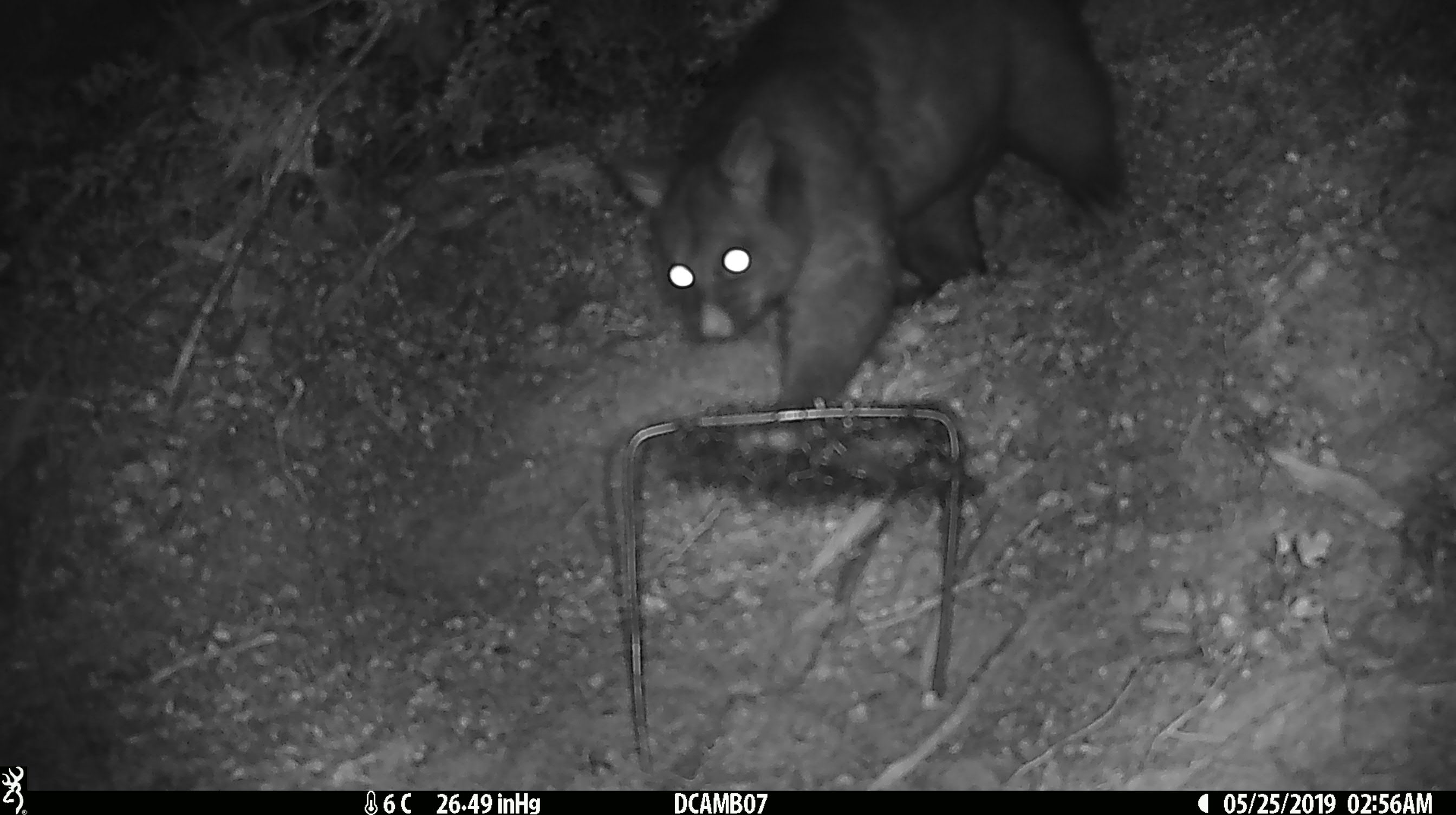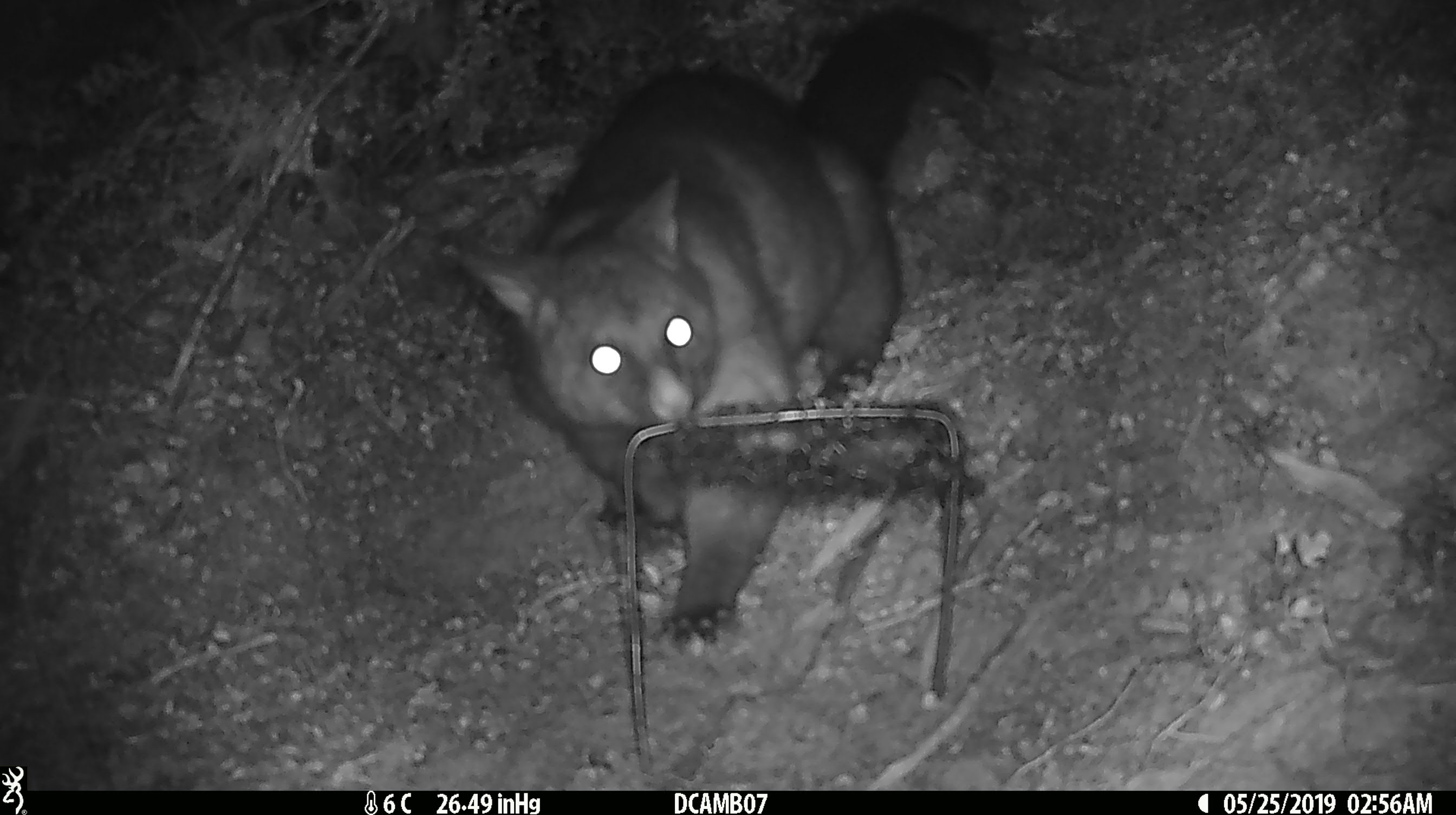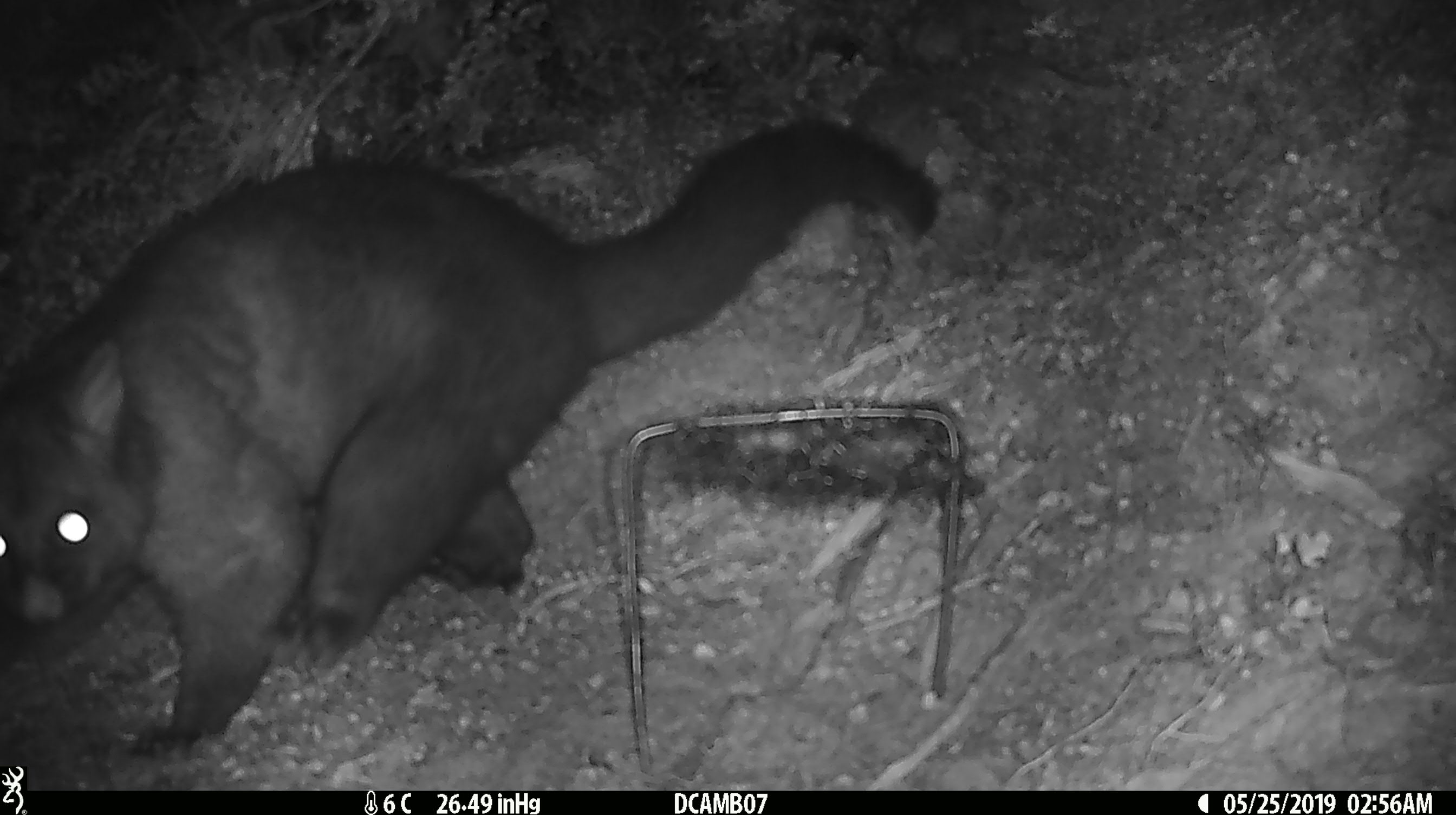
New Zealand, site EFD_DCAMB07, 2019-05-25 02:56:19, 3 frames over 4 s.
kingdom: Animalia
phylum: Chordata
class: Mammalia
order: Diprotodontia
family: Phalangeridae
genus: Trichosurus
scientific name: Trichosurus vulpecula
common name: common brushtail possum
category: possum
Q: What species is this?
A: Possum (common brushtail possum) (Trichosurus vulpecula).